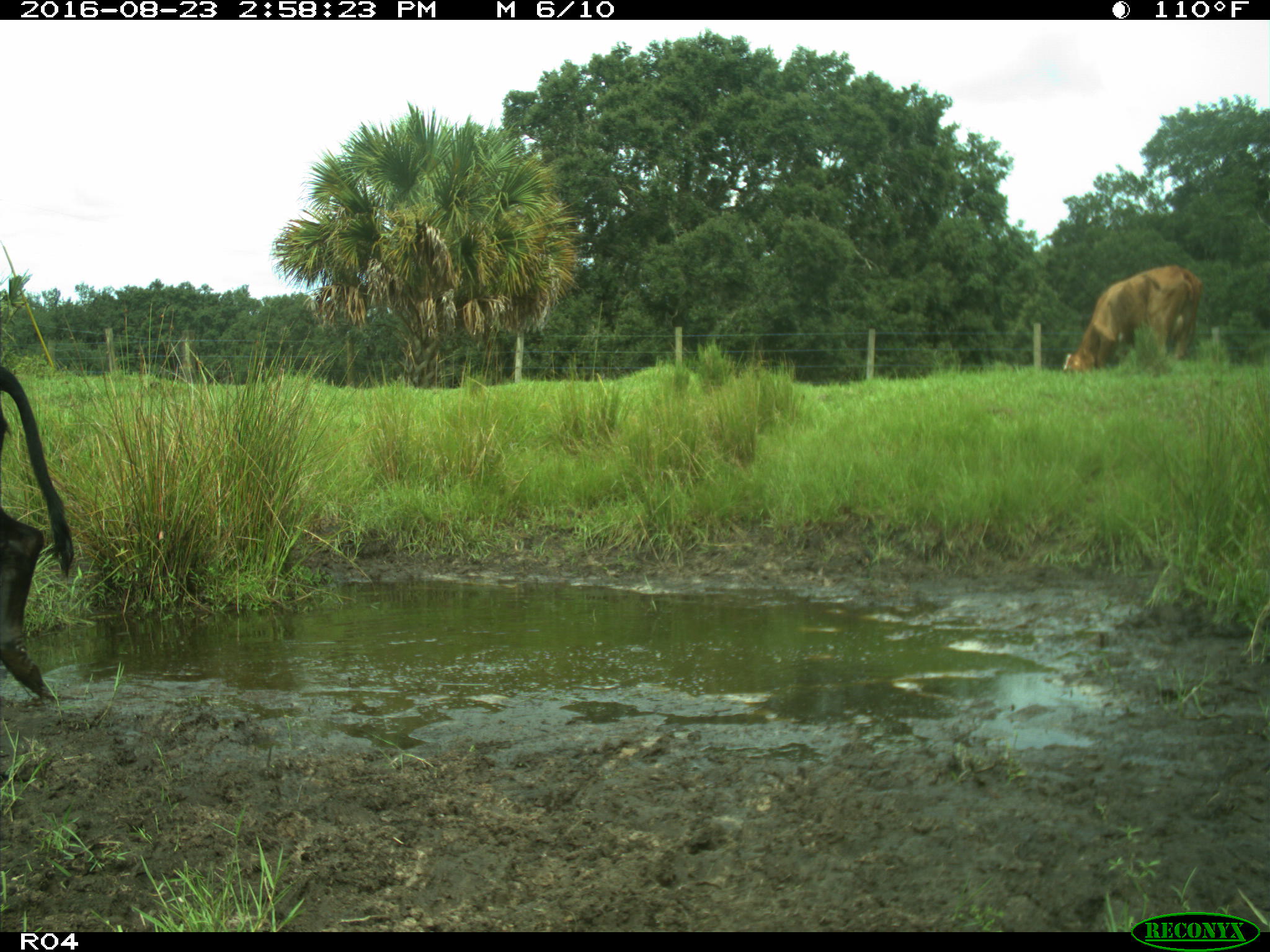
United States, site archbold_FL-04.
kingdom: Animalia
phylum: Chordata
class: Mammalia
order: Artiodactyla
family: Bovidae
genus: Bos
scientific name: Bos taurus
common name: domestic cow